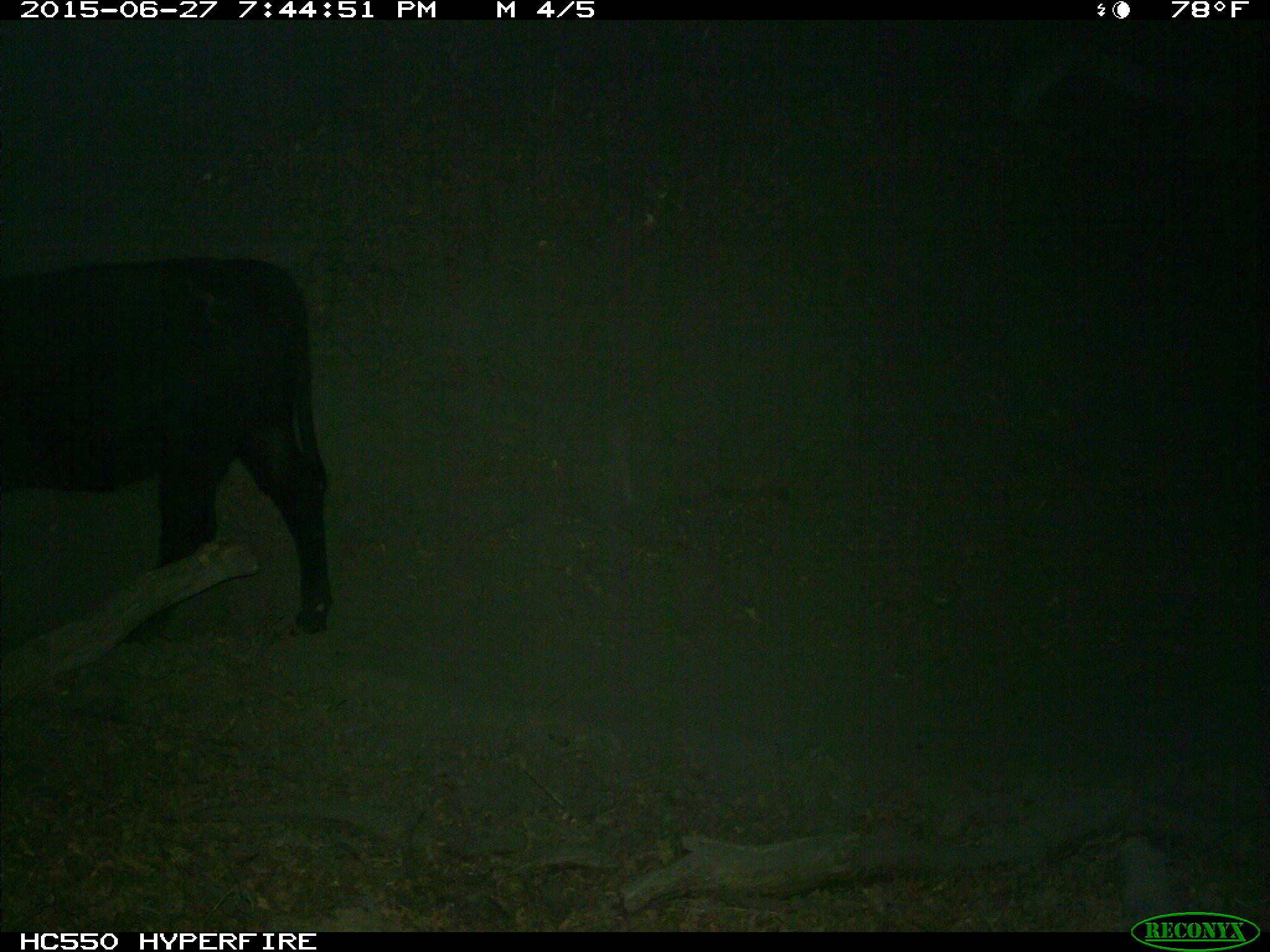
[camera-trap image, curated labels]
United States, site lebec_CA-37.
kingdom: Animalia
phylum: Chordata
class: Mammalia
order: Artiodactyla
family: Bovidae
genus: Bos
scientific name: Bos taurus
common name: domestic cow